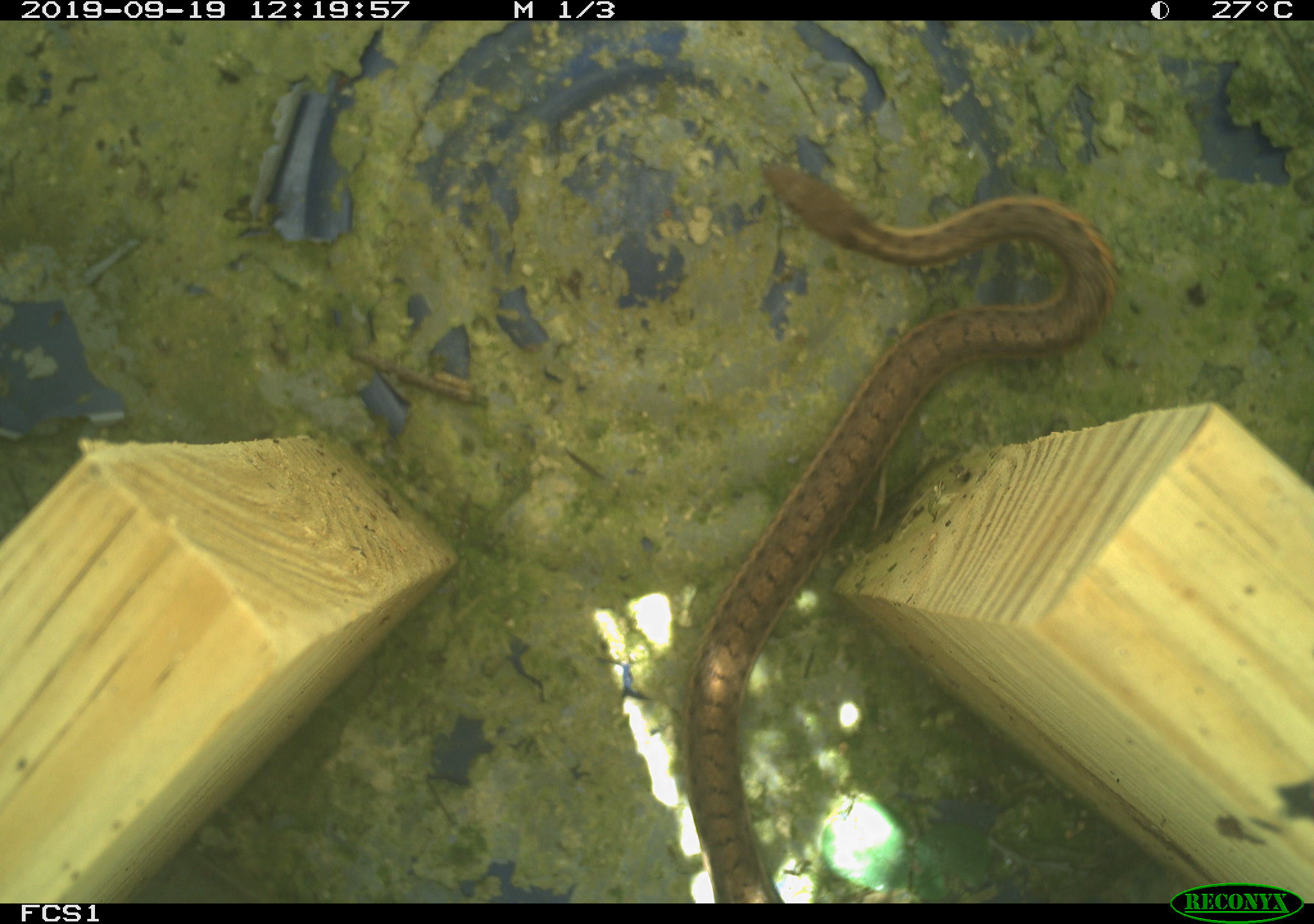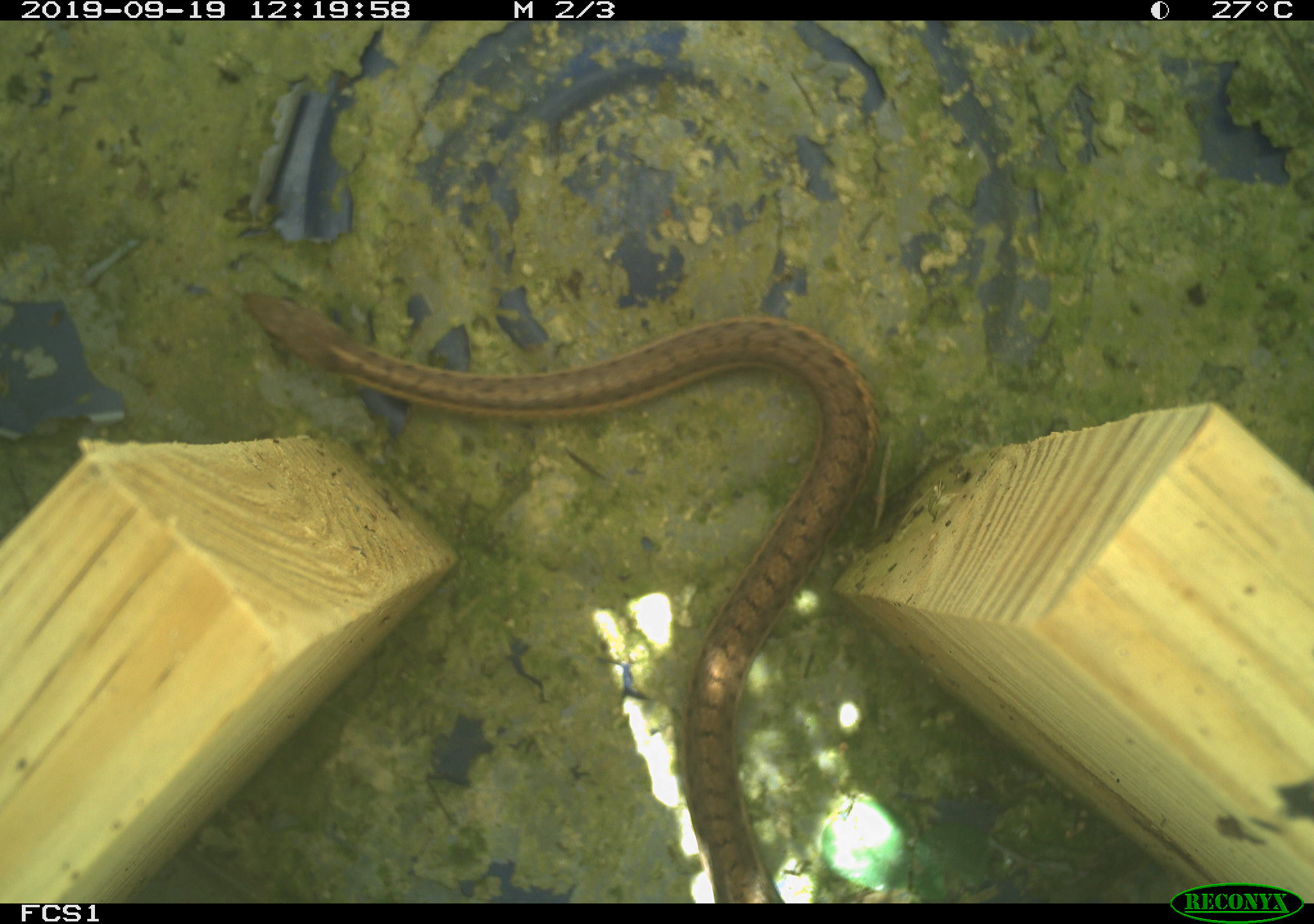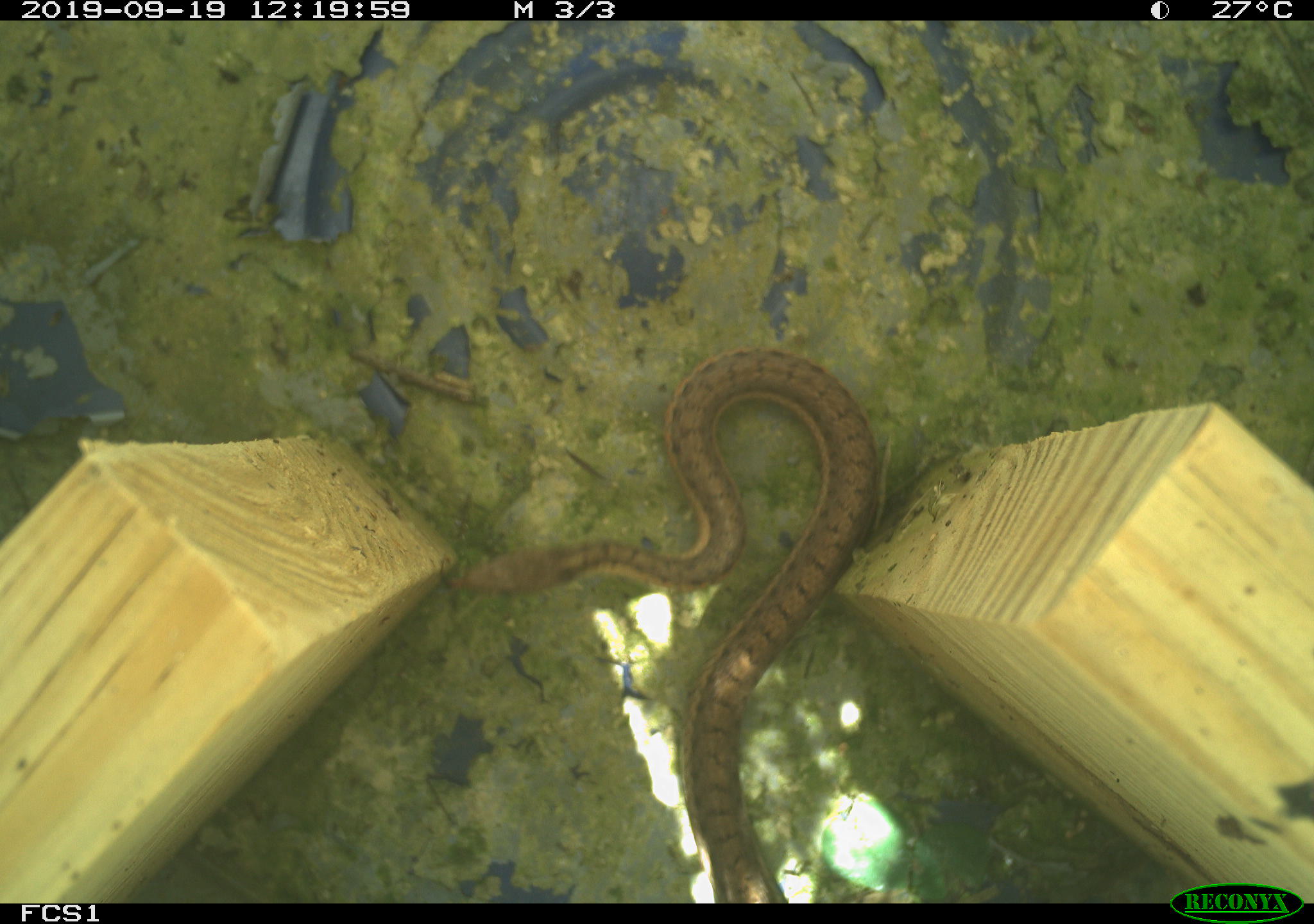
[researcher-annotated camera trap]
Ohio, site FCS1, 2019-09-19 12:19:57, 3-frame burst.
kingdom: Animalia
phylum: Chordata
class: Reptilia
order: Squamata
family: Colubridae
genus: Thamnophis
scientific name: Thamnophis sirtalis sirtalis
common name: eastern gartersnake